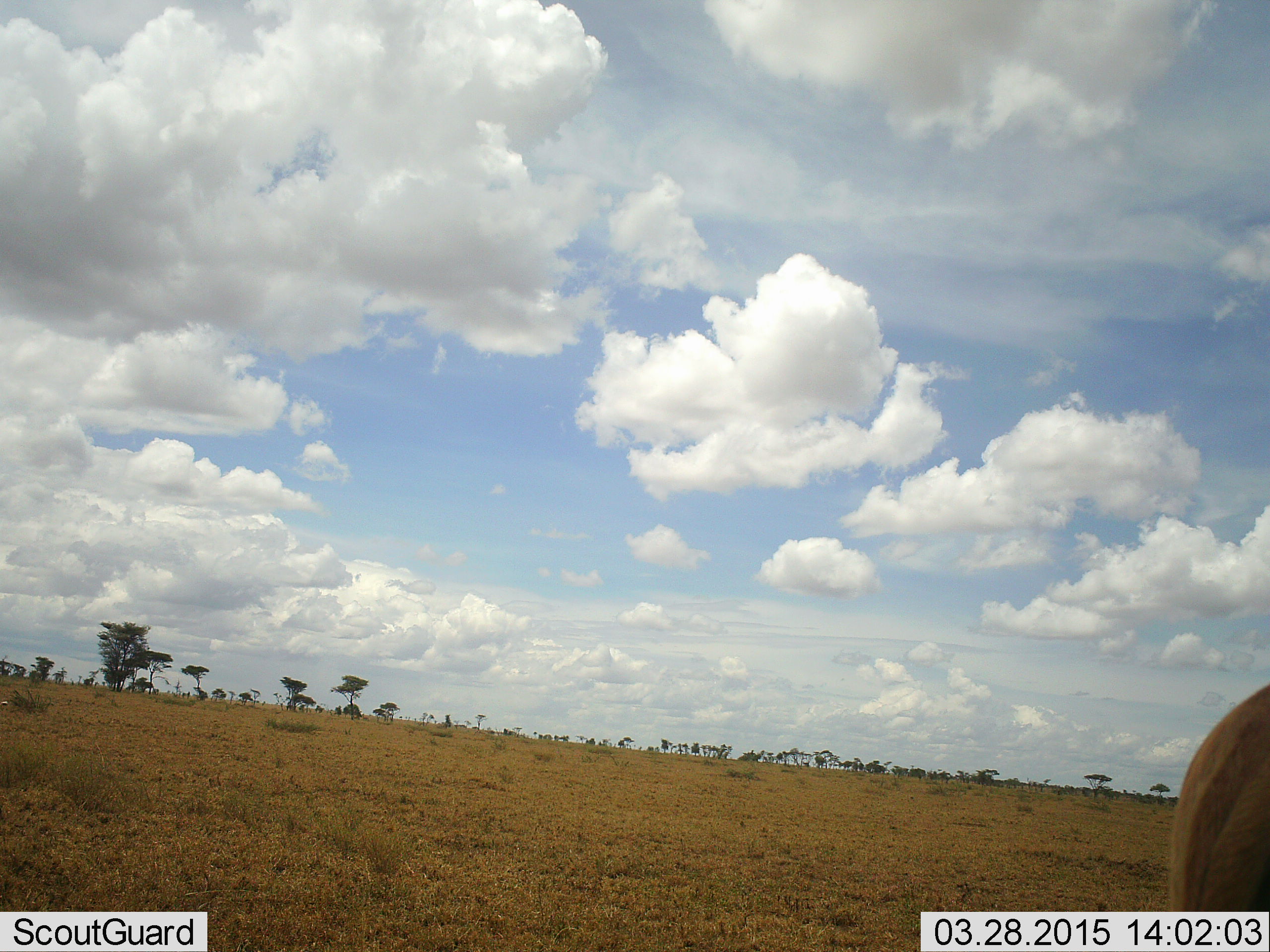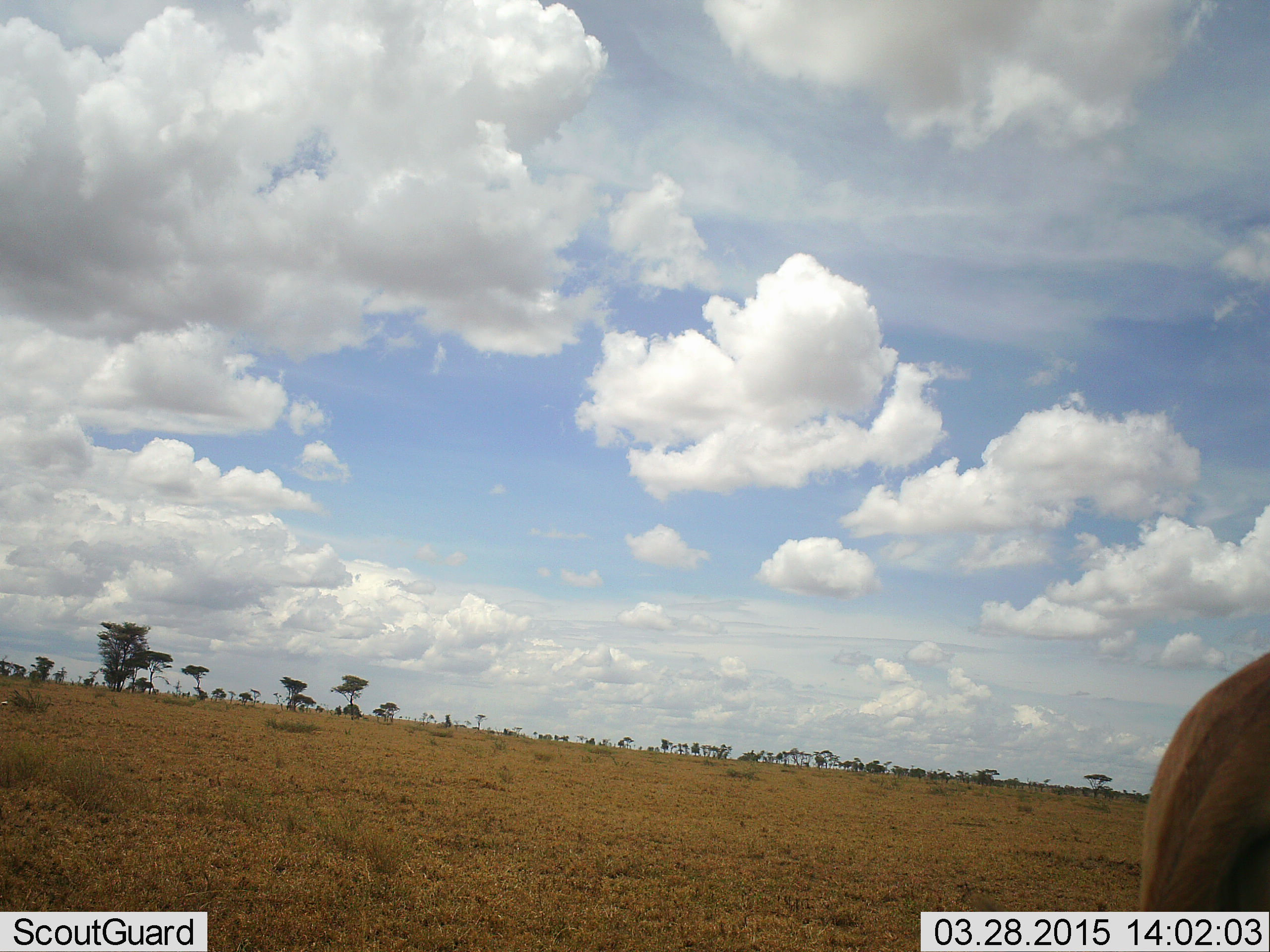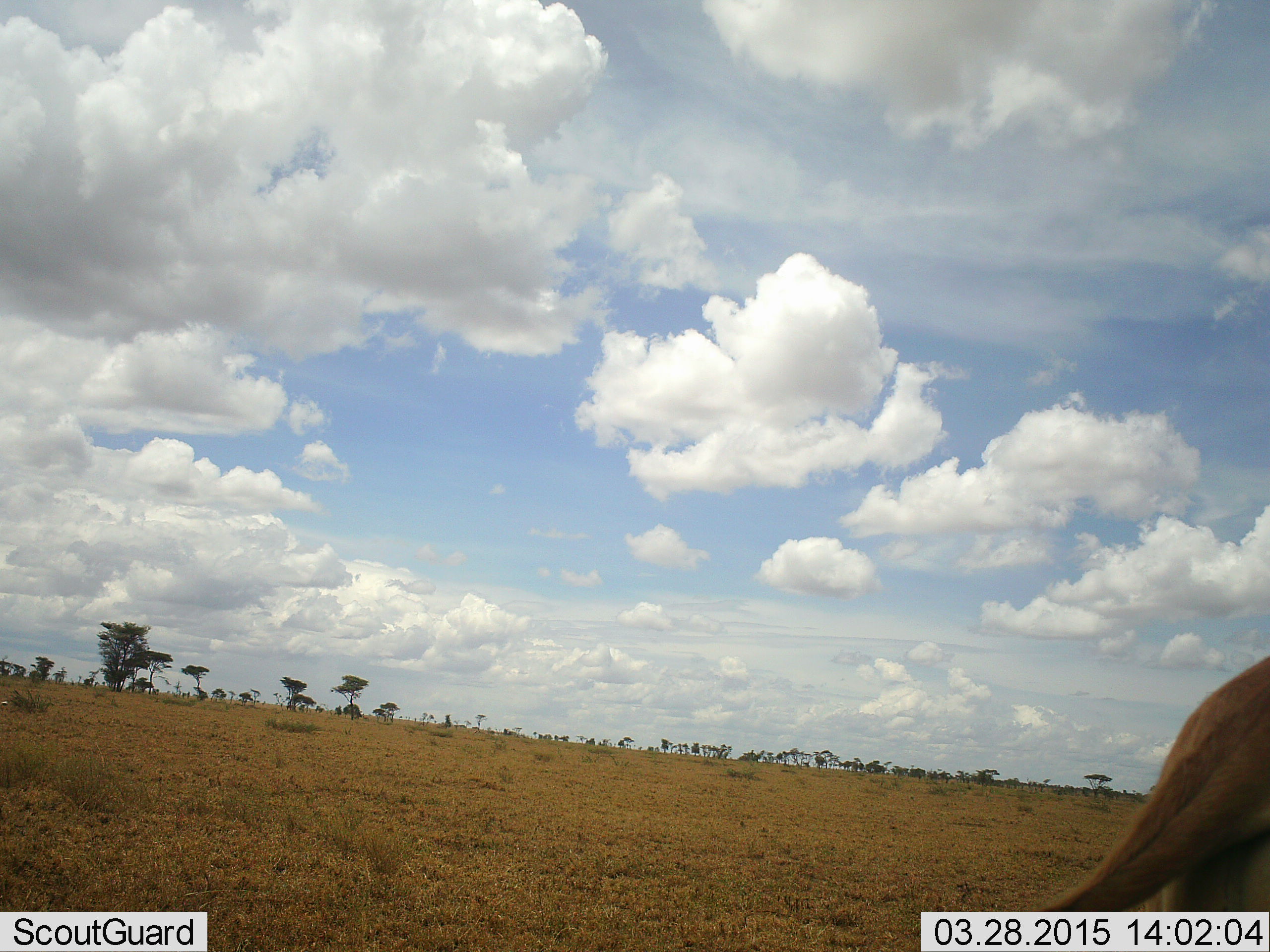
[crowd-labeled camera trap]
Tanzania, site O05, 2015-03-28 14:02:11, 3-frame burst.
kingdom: Animalia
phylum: Chordata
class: Mammalia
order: Carnivora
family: Felidae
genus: Panthera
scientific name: Panthera leo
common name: lion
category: lionfemale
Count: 1.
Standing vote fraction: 67%.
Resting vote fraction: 0%.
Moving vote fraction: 33%.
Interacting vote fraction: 0%.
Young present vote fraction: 0%.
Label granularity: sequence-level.